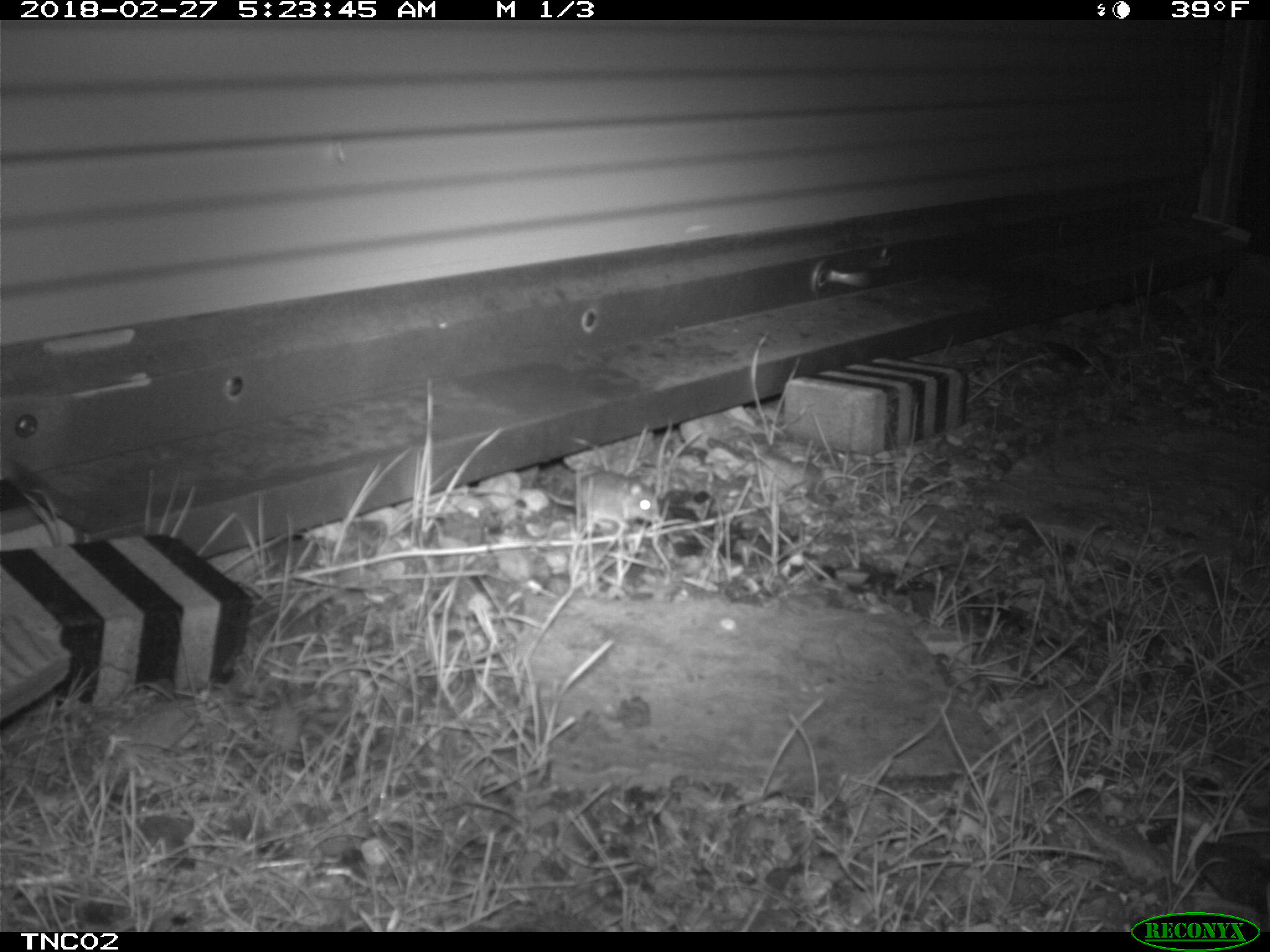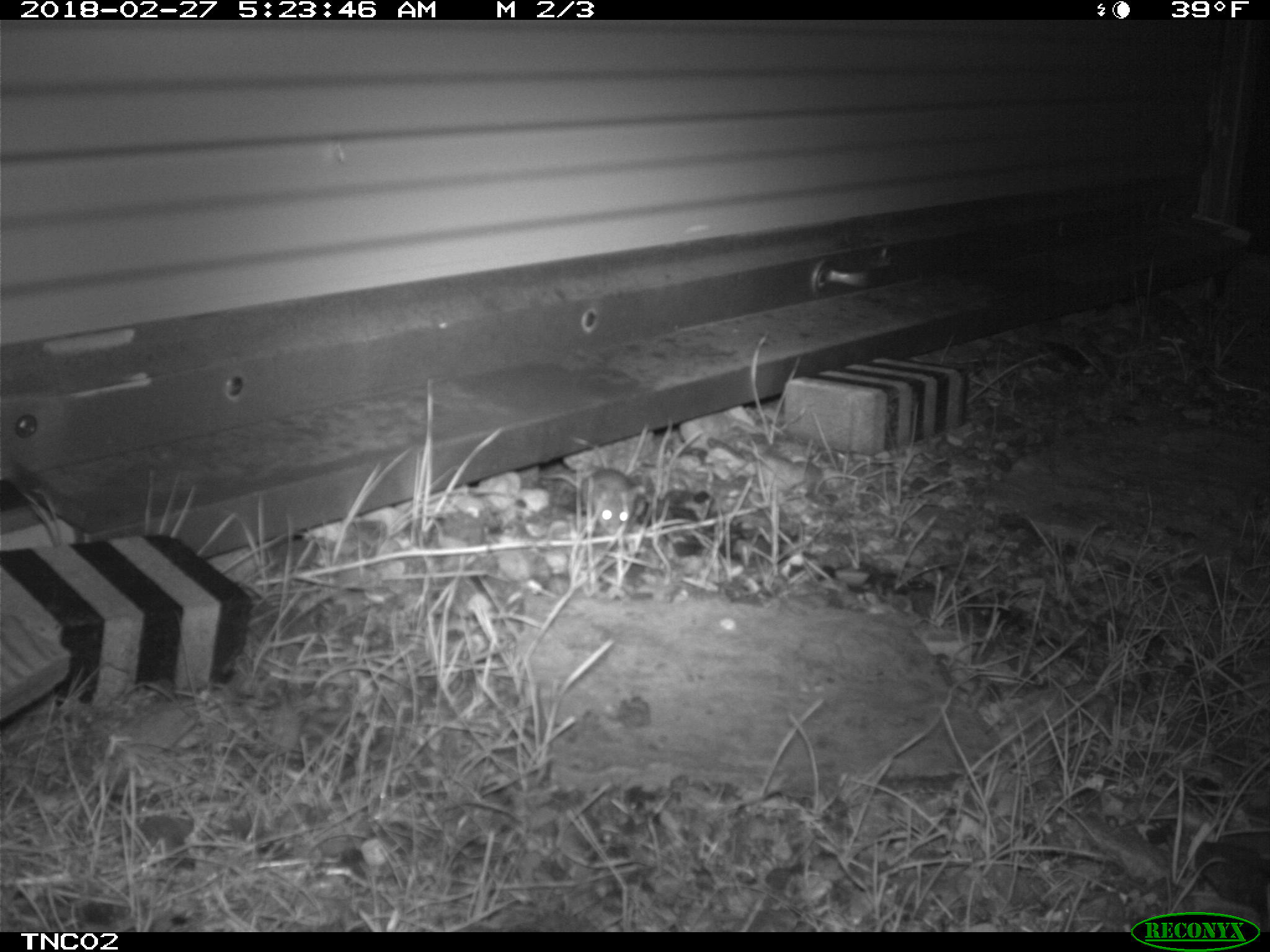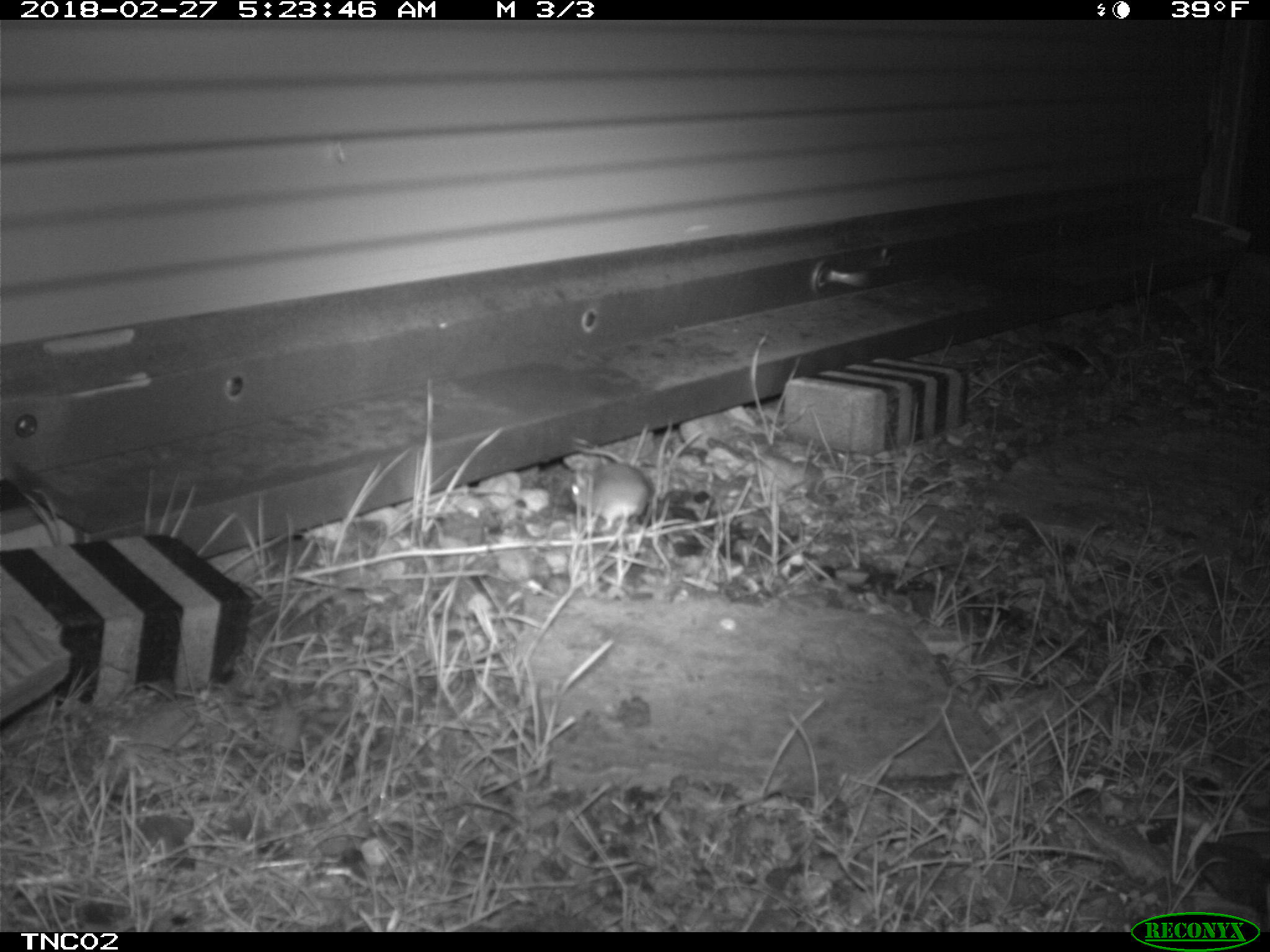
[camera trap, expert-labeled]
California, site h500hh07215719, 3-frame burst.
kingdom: Animalia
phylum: Chordata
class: Mammalia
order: Rodentia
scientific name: Rodentia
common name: rodent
Rodent (Rodentia).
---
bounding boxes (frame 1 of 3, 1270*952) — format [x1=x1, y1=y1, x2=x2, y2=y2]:
rodent: [x1=540, y1=470, x2=659, y2=518]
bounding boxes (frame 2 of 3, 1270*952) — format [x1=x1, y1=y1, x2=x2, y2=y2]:
rodent: [x1=542, y1=467, x2=636, y2=538]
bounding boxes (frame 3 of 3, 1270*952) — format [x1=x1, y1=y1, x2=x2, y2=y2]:
rodent: [x1=543, y1=445, x2=649, y2=535]